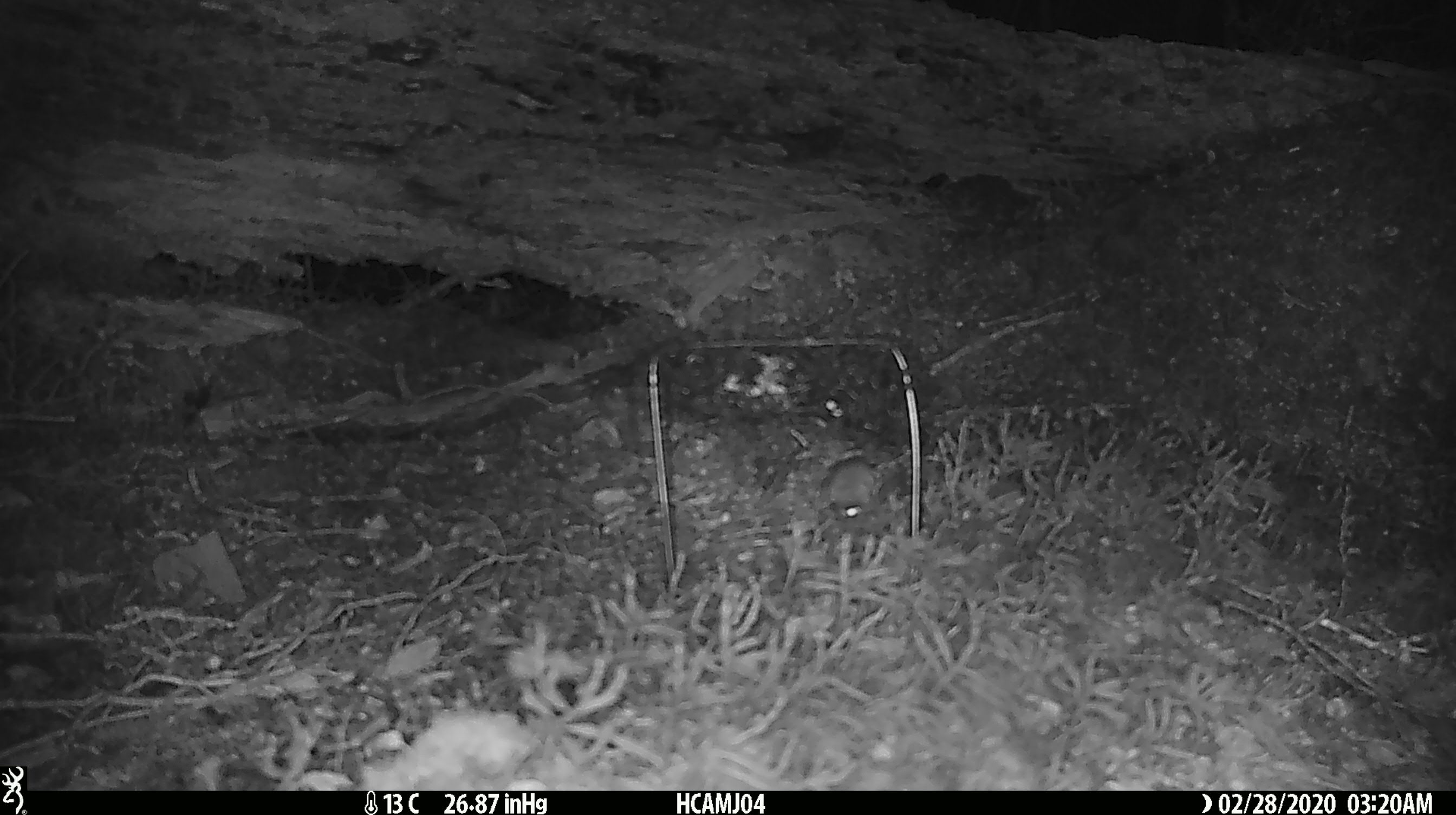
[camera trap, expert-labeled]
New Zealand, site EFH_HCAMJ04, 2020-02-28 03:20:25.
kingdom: Animalia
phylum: Chordata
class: Mammalia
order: Rodentia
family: Muridae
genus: Mus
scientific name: Mus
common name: mouse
Mouse (Mus).